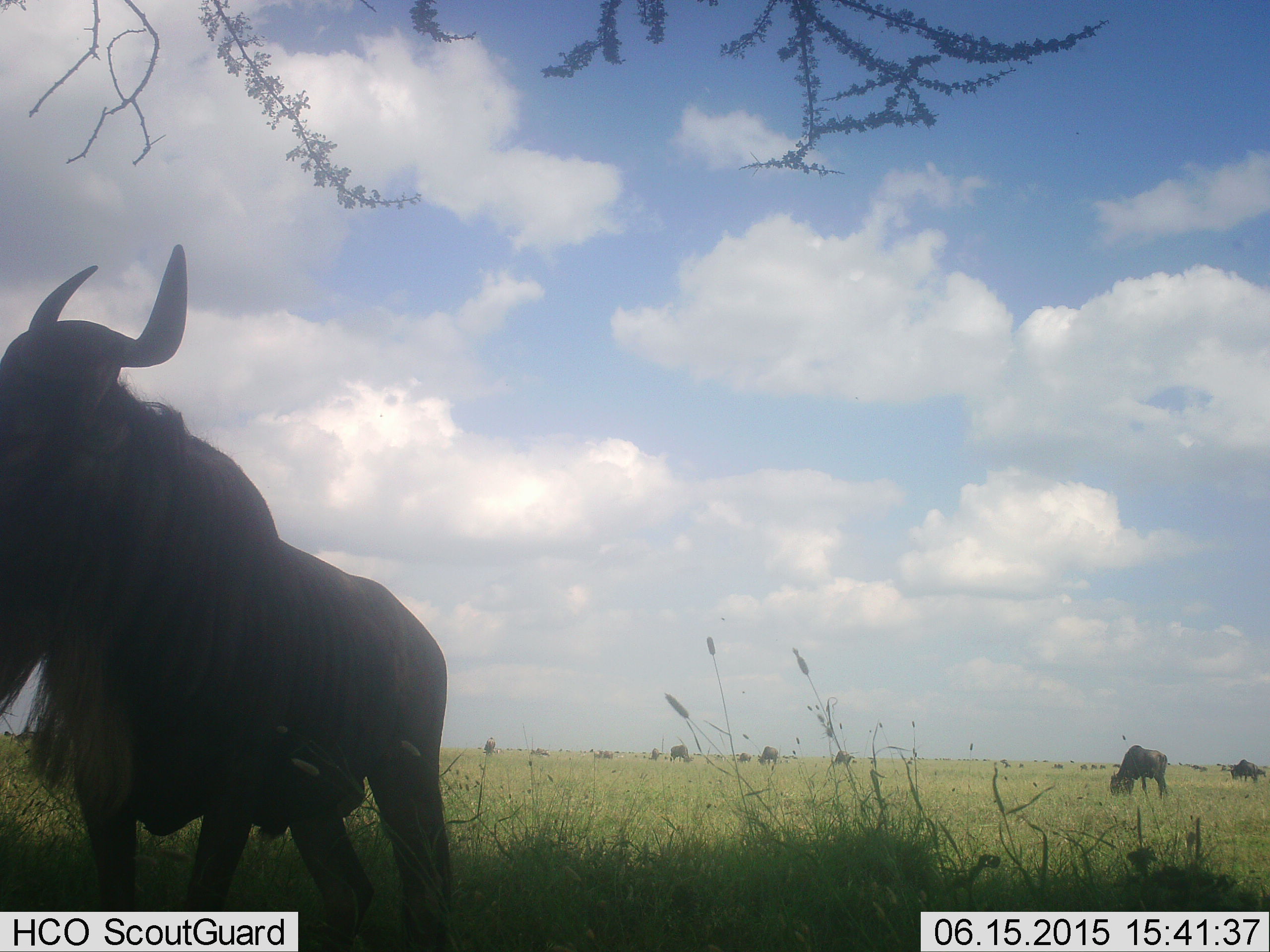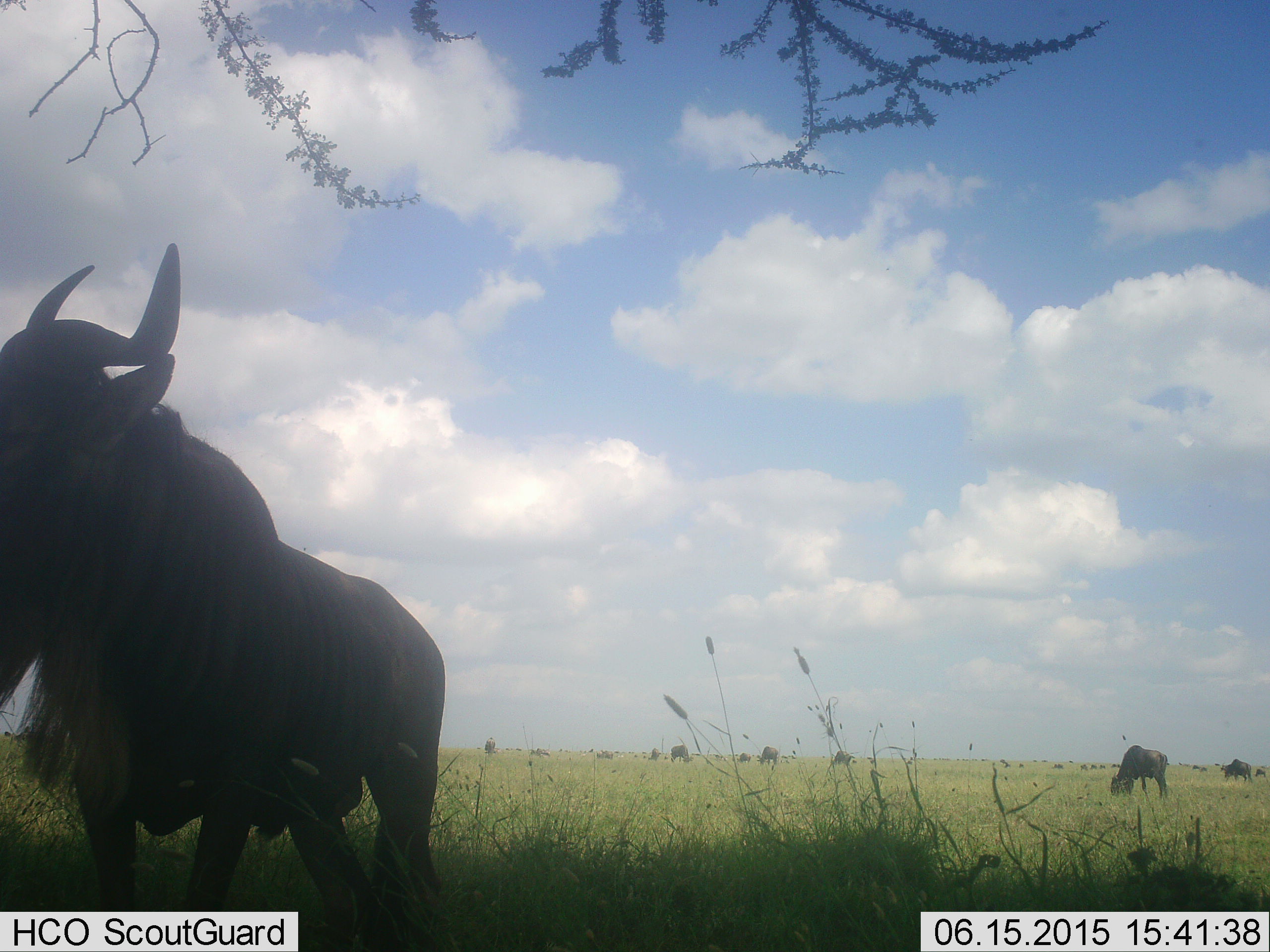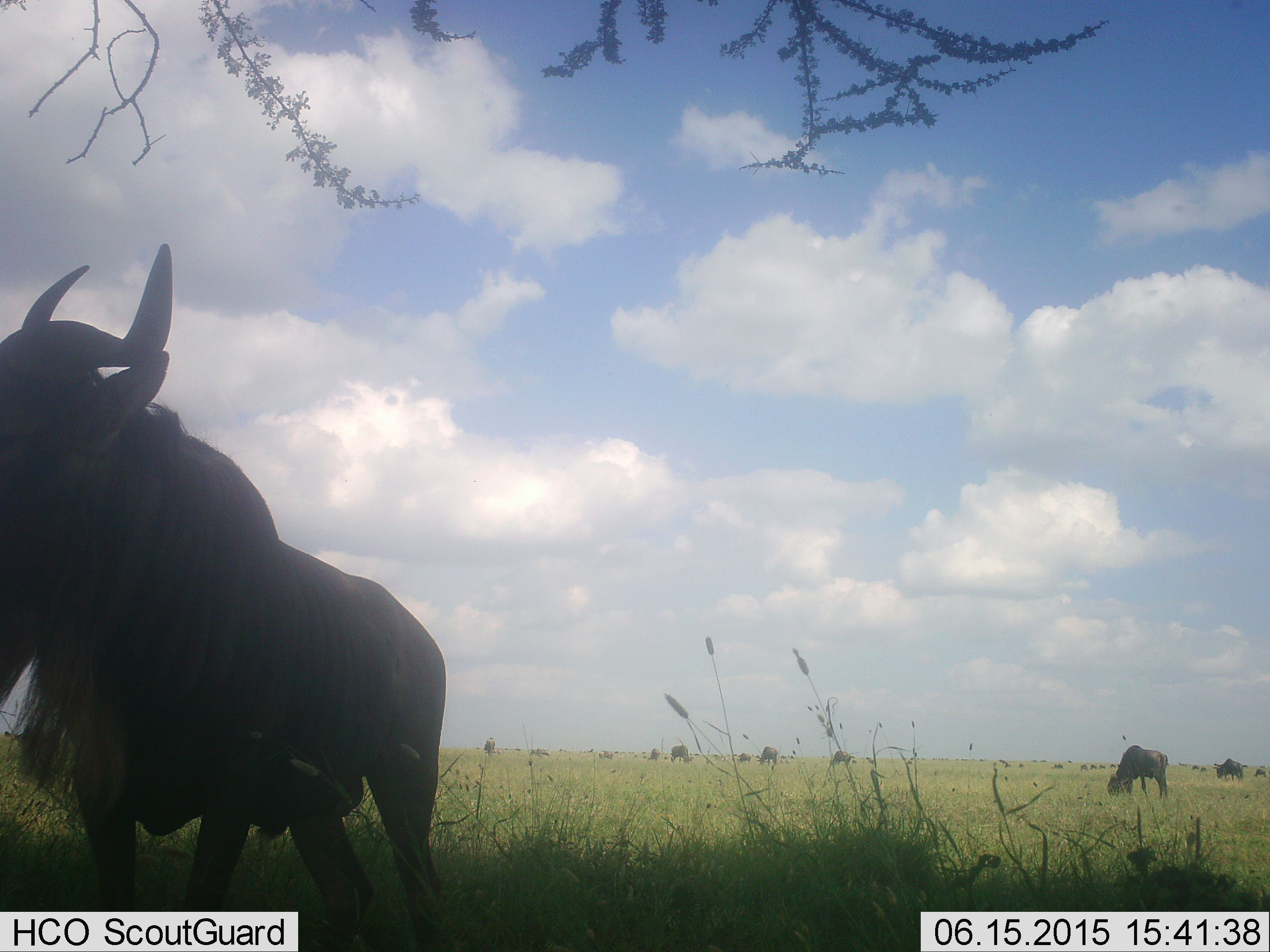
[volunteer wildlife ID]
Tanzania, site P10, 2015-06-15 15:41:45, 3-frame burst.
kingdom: Animalia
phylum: Chordata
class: Mammalia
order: Artiodactyla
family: Bovidae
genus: Connochaetes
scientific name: Connochaetes taurinus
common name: blue wildebeest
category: wildebeest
Wildebeest (blue wildebeest) (Connochaetes taurinus), count 11-50. Behavior (volunteer vote fractions): standing 80%, resting 10%, moving 40%, interacting 0%. Young present (vote fraction): 0%. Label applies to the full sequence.